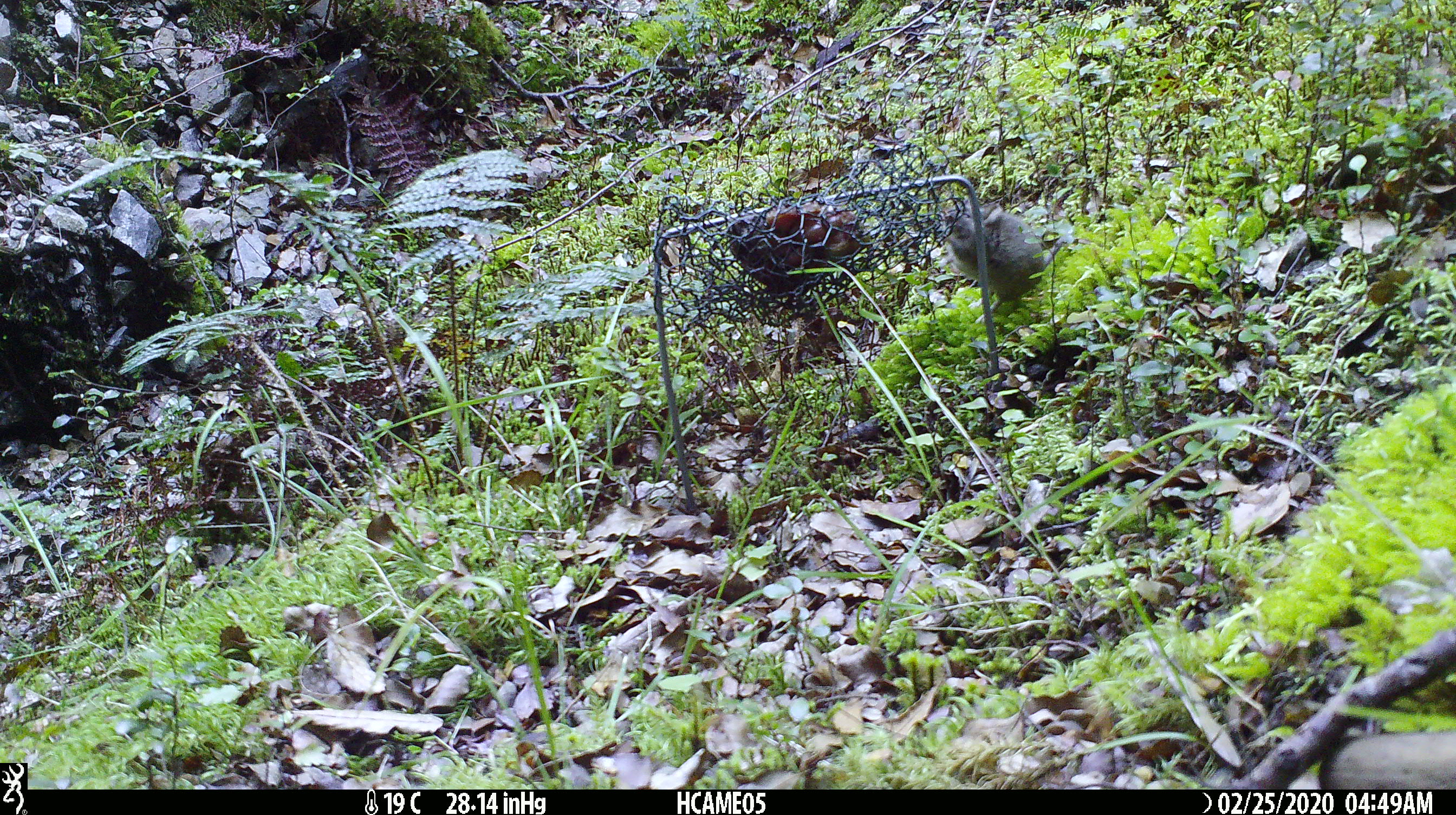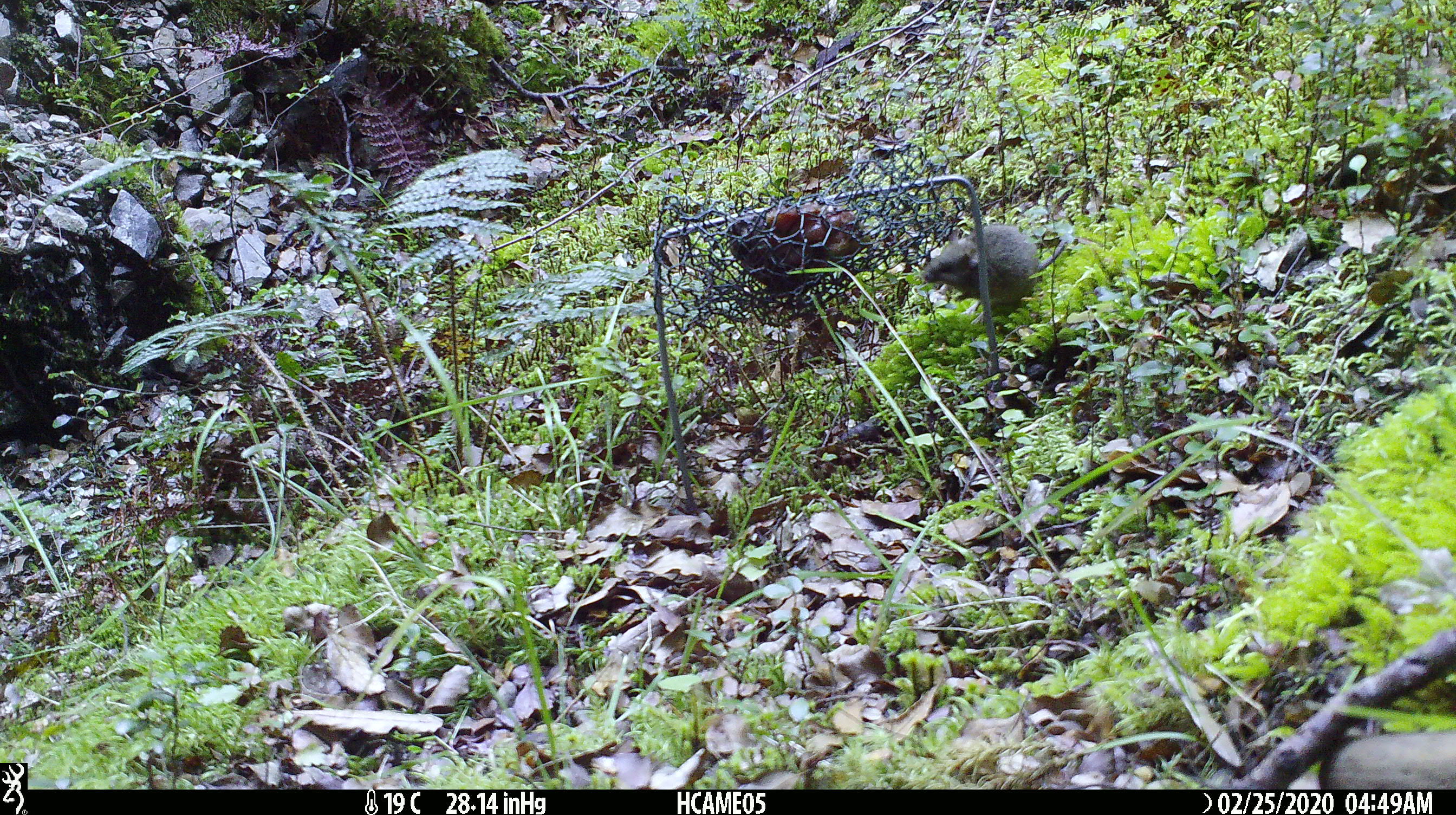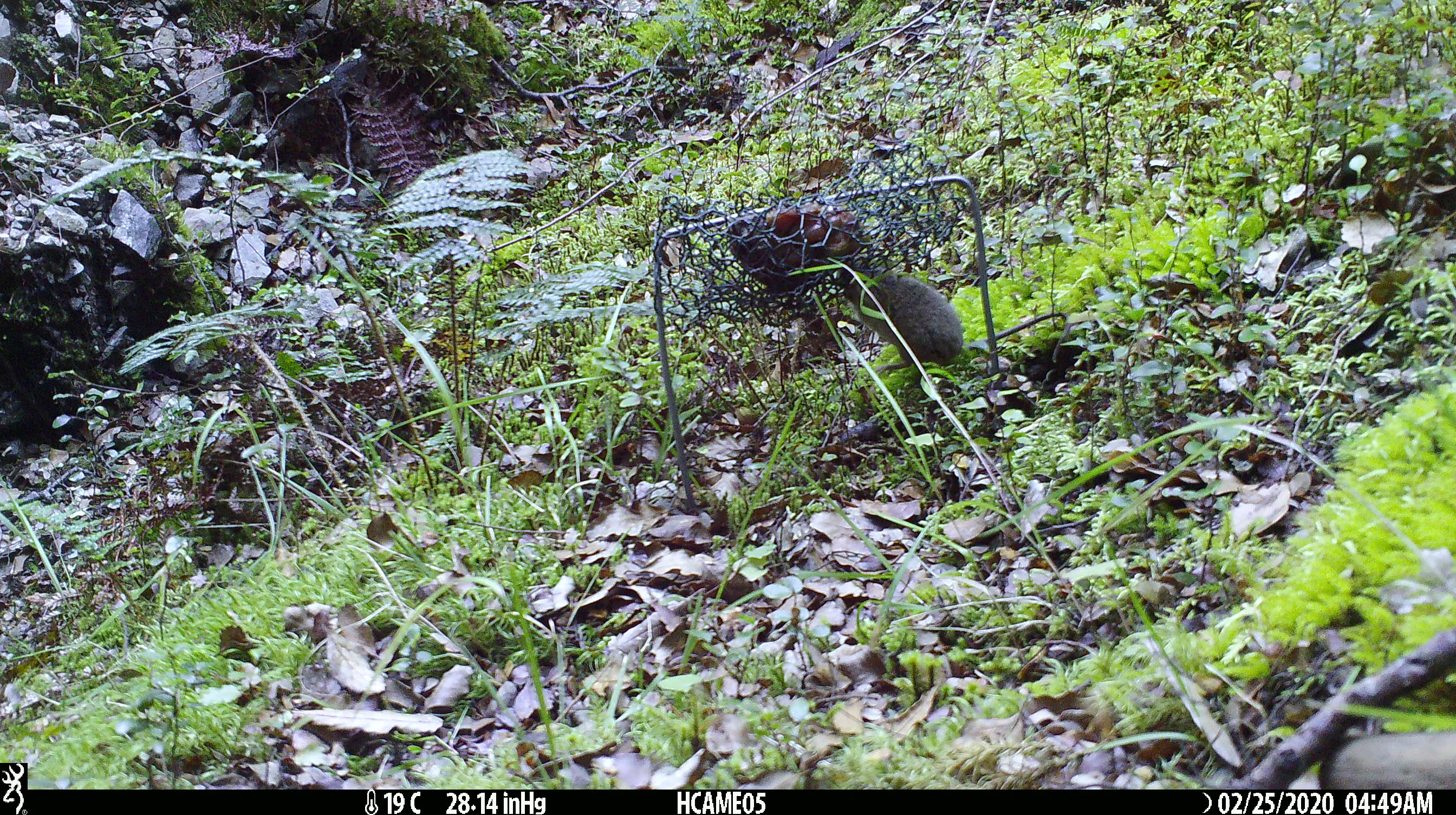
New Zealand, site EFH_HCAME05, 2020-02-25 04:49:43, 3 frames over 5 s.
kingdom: Animalia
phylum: Chordata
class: Mammalia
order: Rodentia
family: Muridae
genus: Mus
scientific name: Mus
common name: mouse